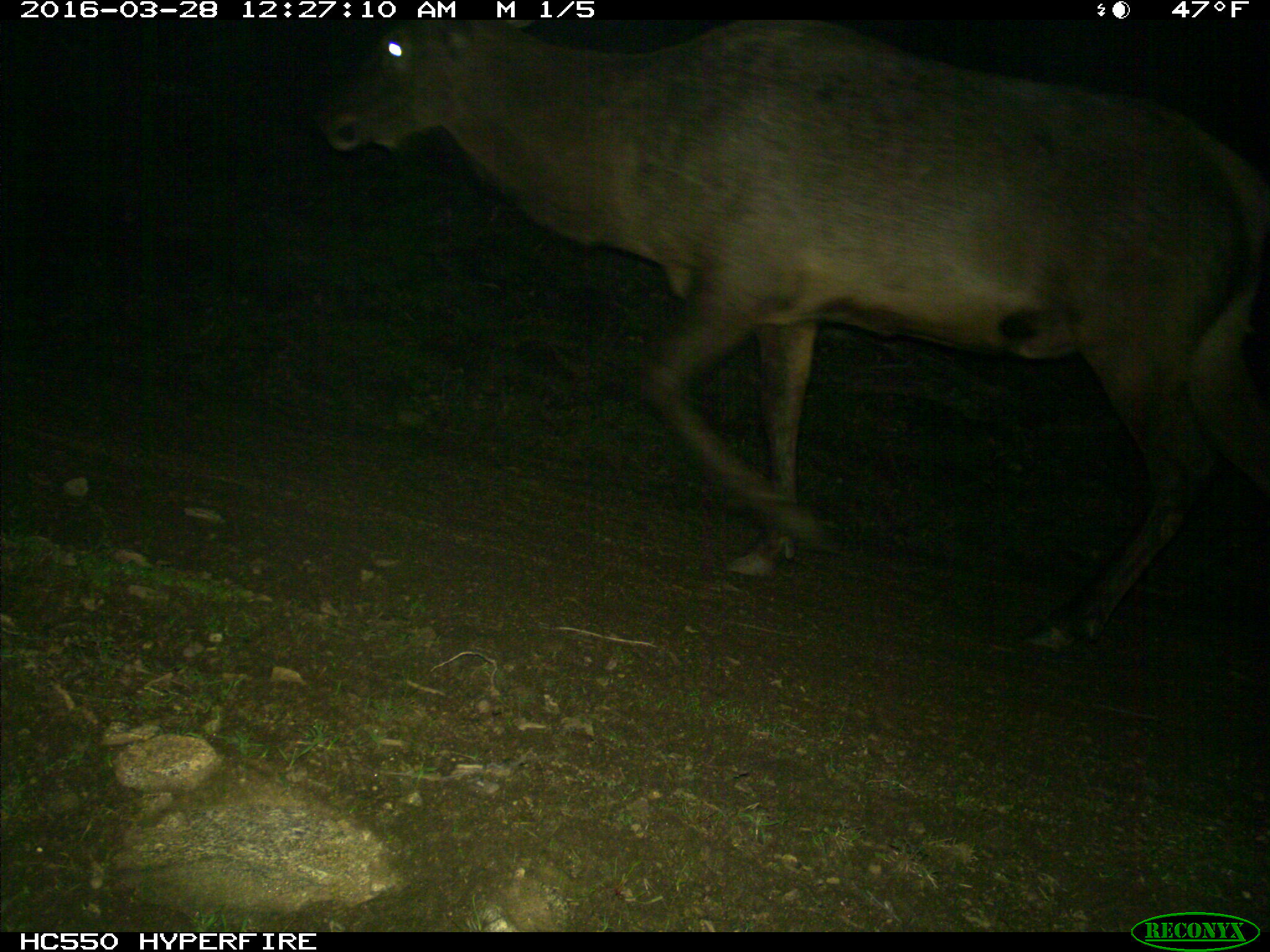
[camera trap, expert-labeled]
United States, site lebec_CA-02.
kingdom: Animalia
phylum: Chordata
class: Mammalia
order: Artiodactyla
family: Cervidae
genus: Cervus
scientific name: Cervus canadensis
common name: elk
Cervus canadensis (elk).